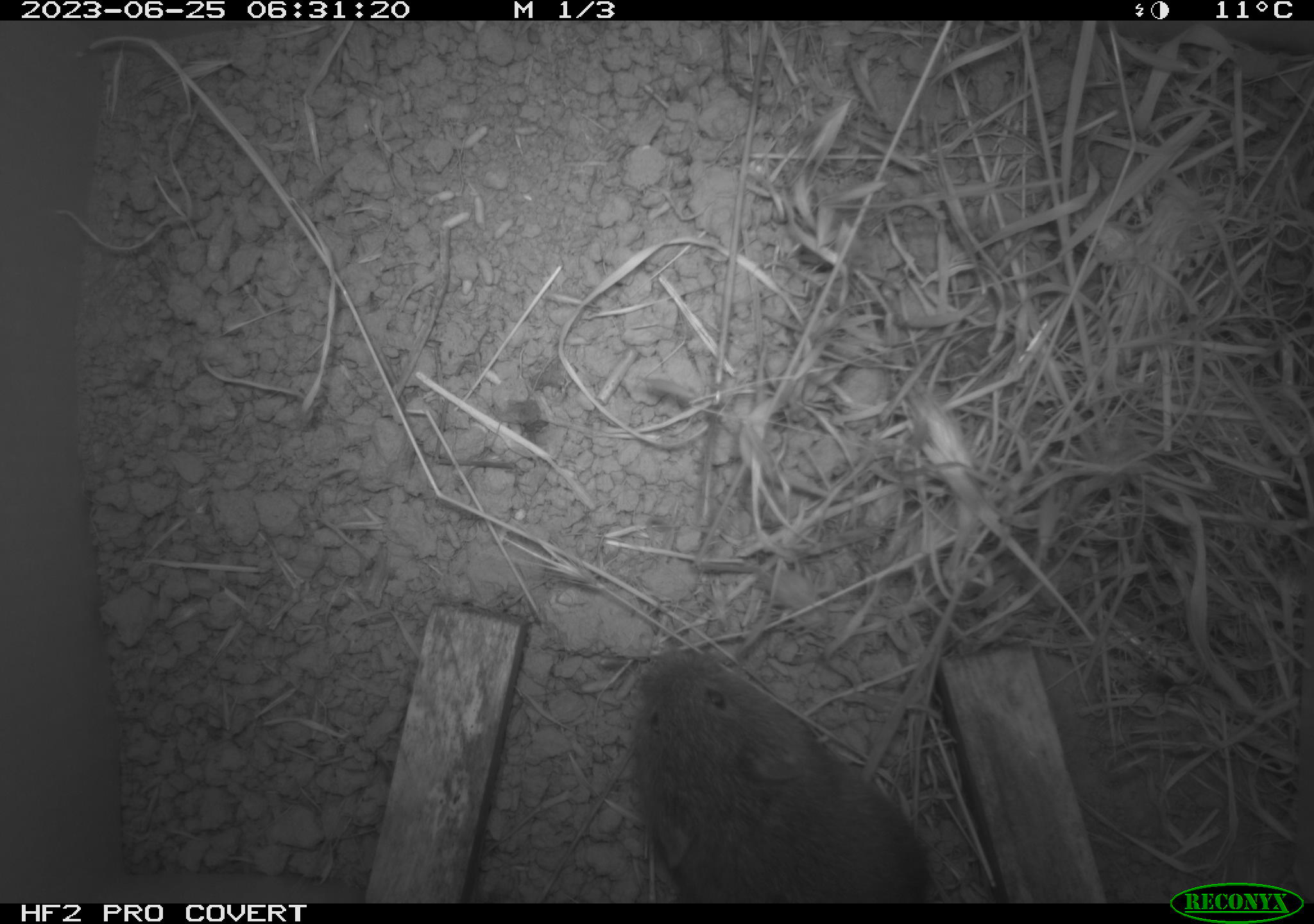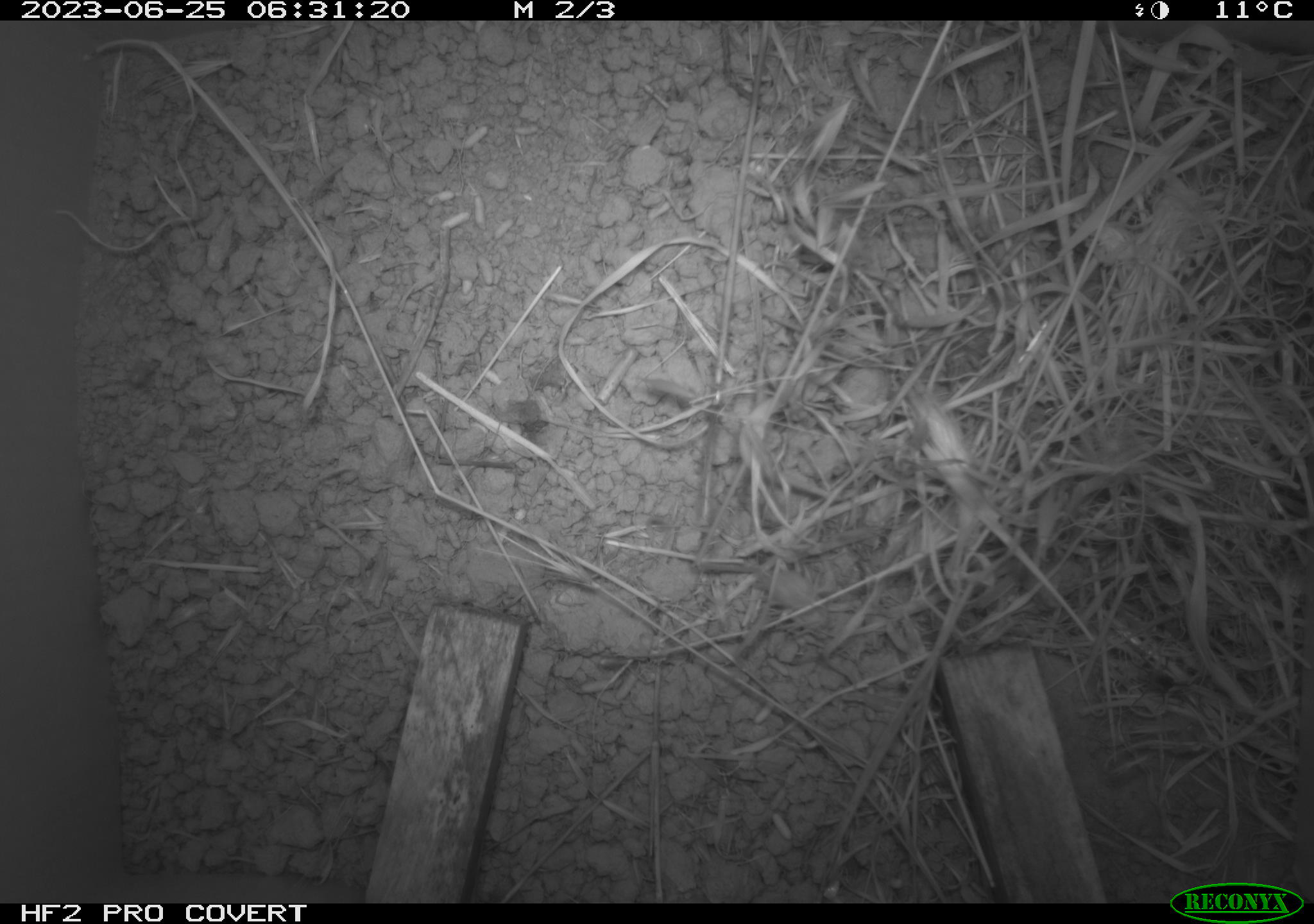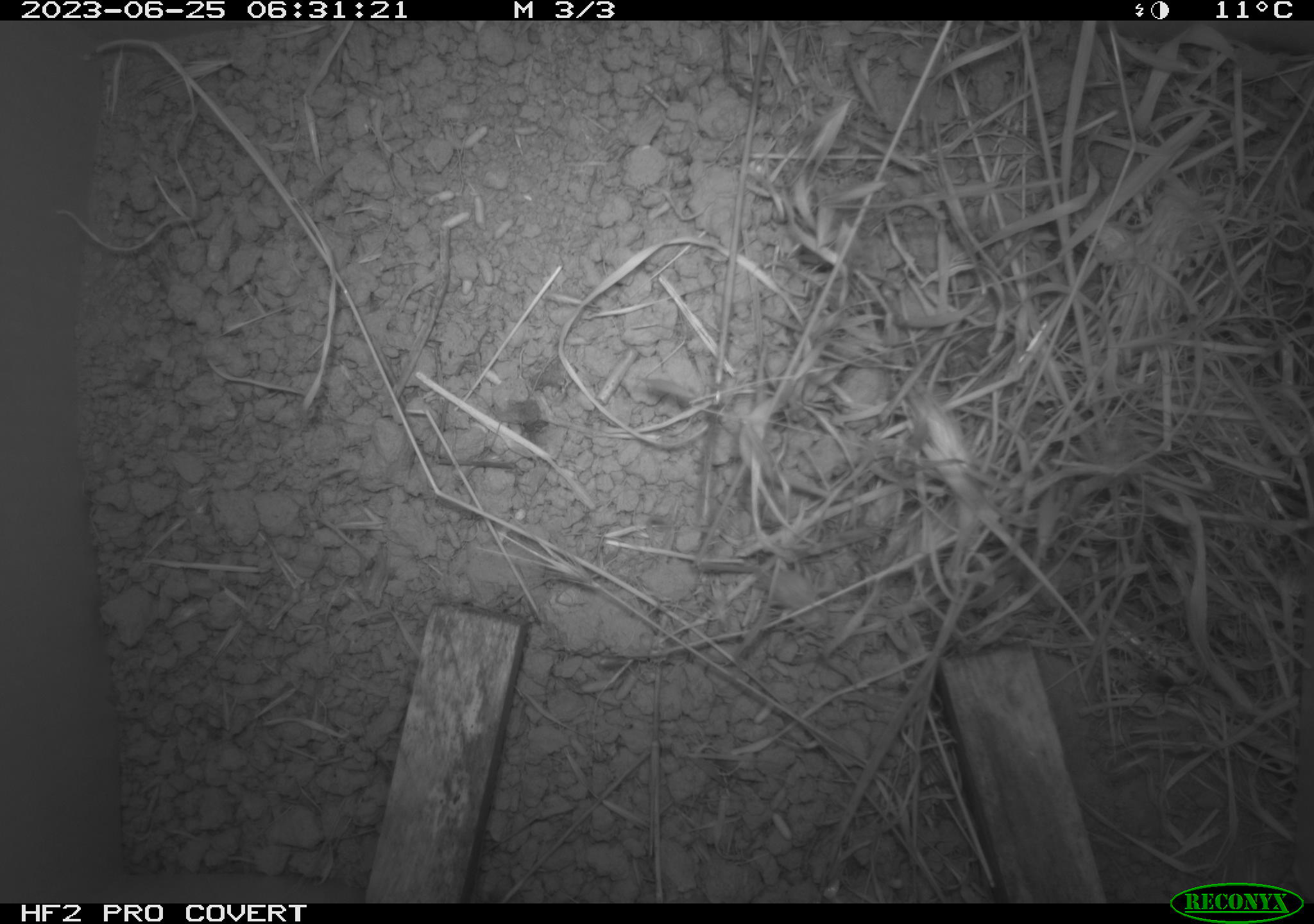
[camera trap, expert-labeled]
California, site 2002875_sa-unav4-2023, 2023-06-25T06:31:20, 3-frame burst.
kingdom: Animalia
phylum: Chordata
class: Mammalia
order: Rodentia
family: Cricetidae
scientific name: Arvicolinae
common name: voles, lemmings, and muskrats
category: arvicolinae subfamily